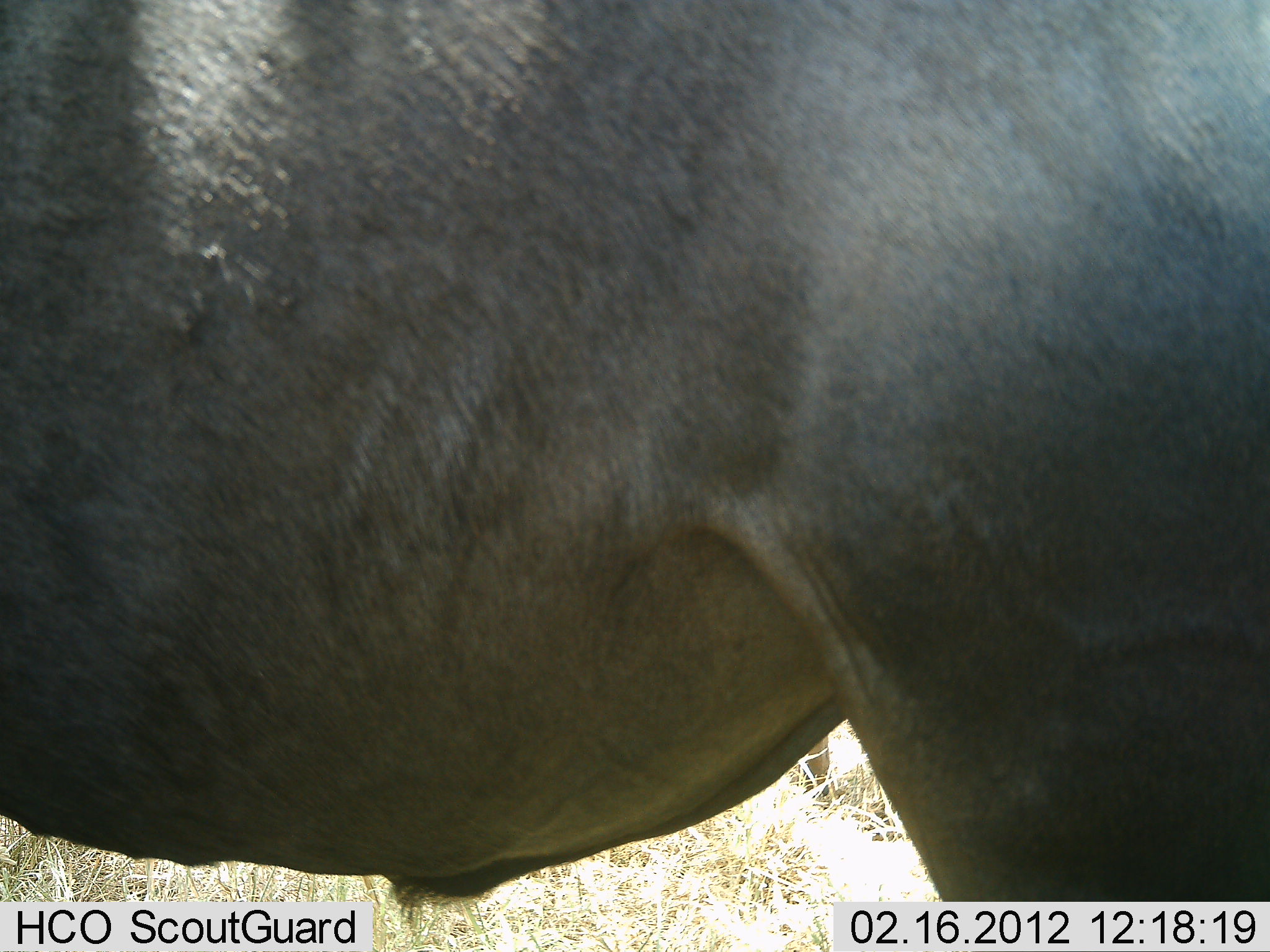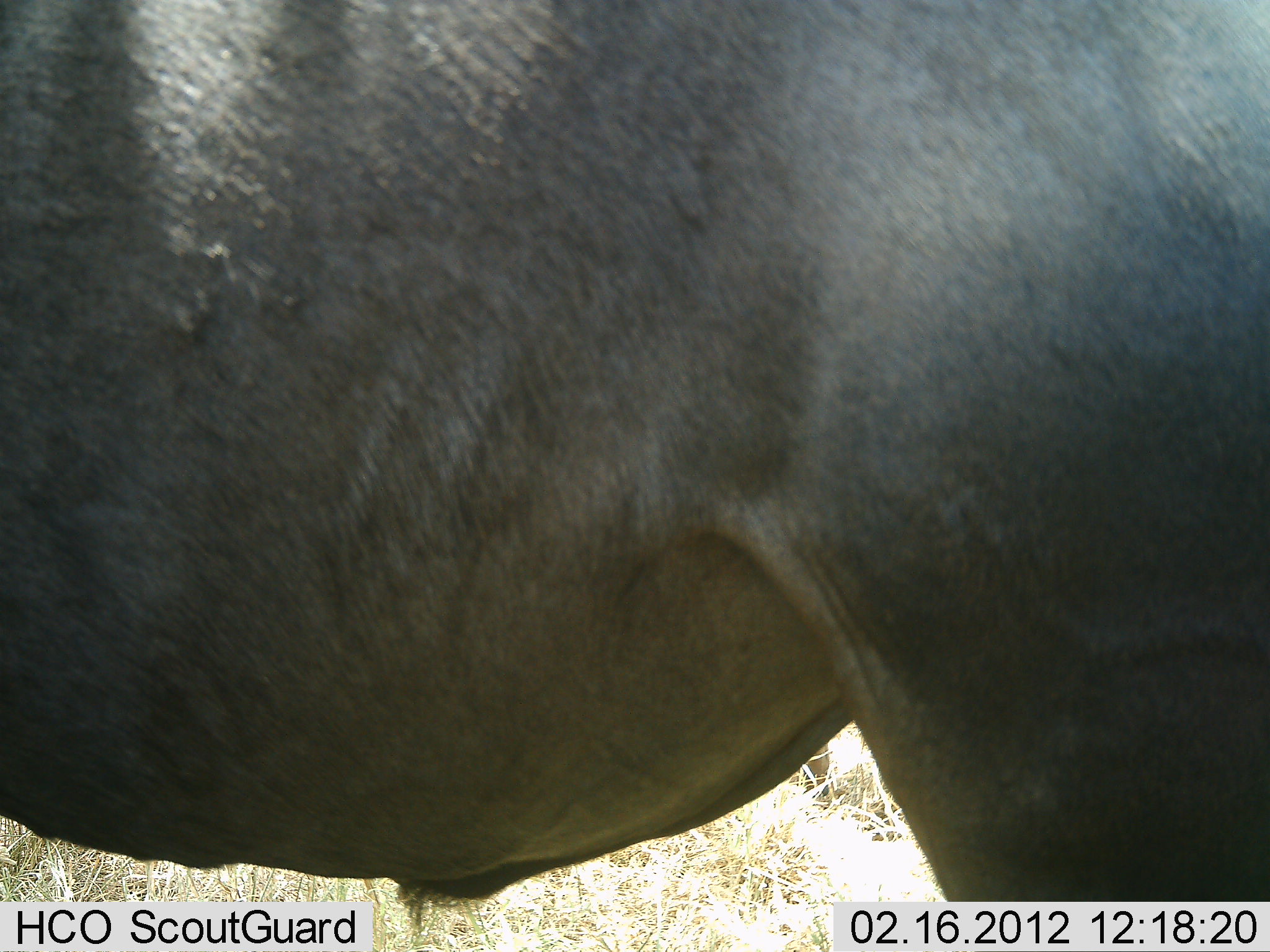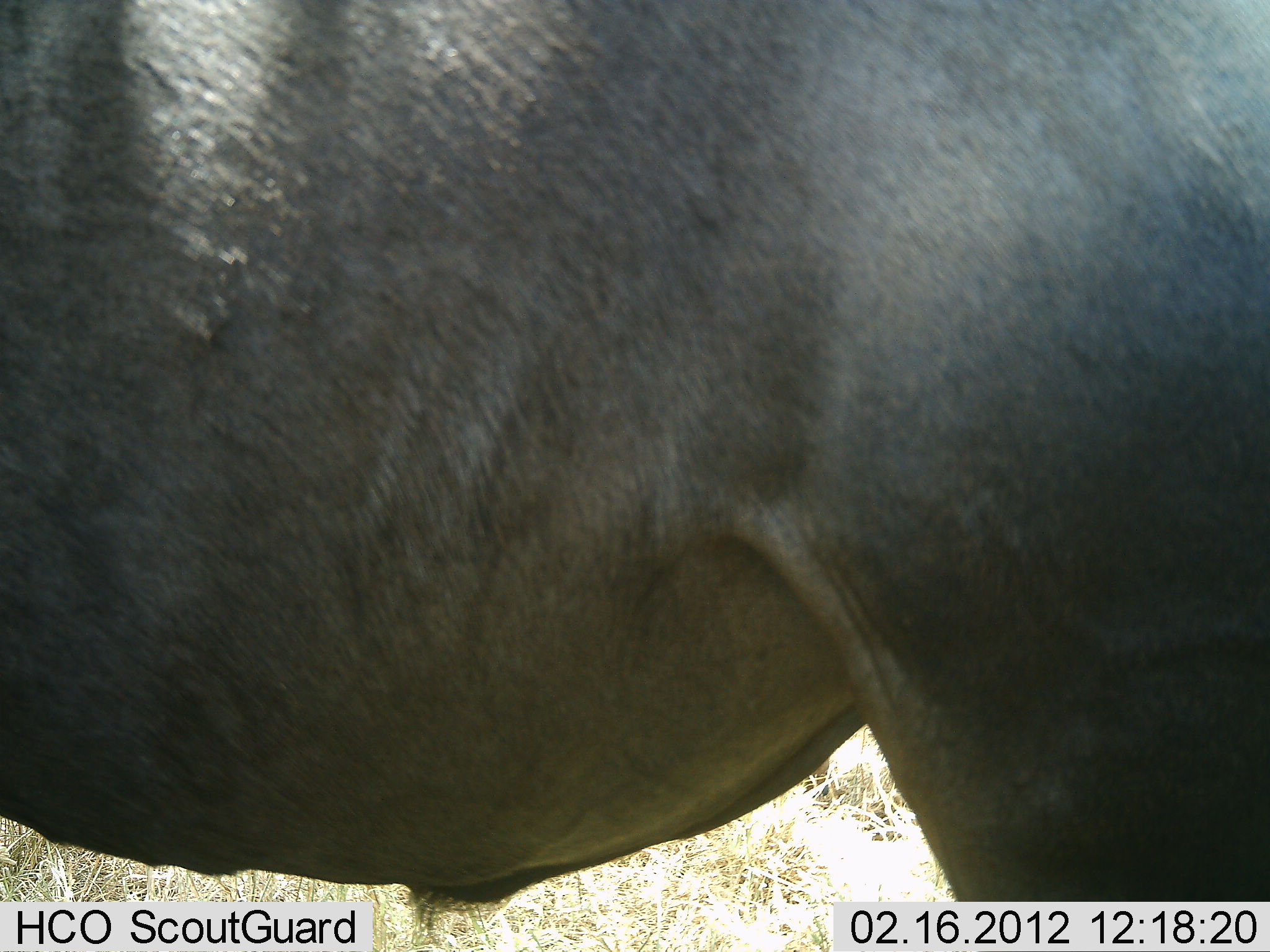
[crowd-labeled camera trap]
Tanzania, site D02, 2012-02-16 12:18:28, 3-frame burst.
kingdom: Animalia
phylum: Chordata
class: Mammalia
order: Artiodactyla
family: Bovidae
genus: Connochaetes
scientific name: Connochaetes taurinus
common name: blue wildebeest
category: wildebeest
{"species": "wildebeest (blue wildebeest) (Connochaetes taurinus)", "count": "1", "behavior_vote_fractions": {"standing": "100%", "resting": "0%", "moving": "0%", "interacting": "0%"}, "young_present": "0%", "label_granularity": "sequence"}